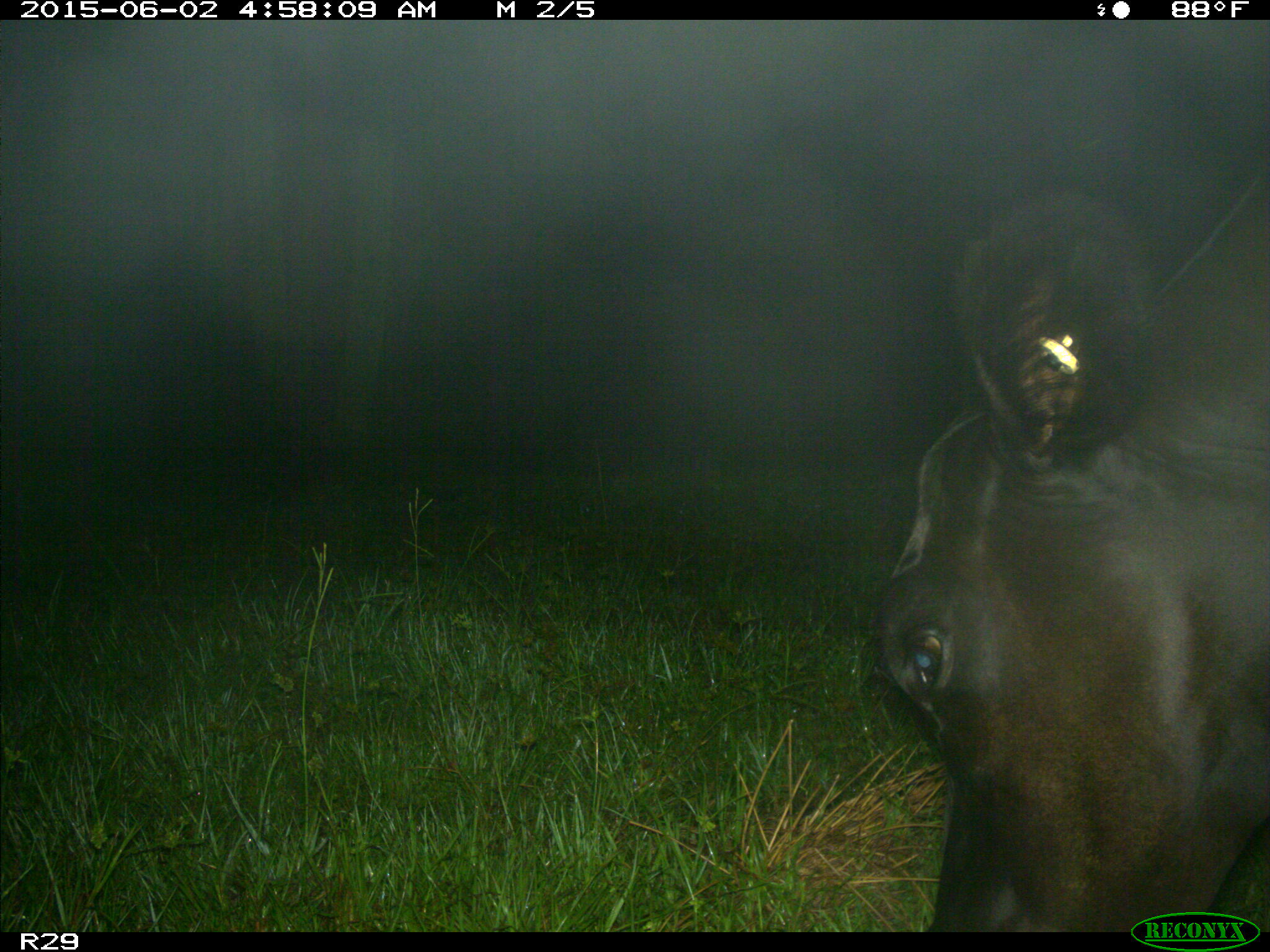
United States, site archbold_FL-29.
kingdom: Animalia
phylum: Chordata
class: Mammalia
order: Artiodactyla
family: Bovidae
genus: Bos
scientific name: Bos taurus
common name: domestic cow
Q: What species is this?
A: Bos taurus (domestic cow).